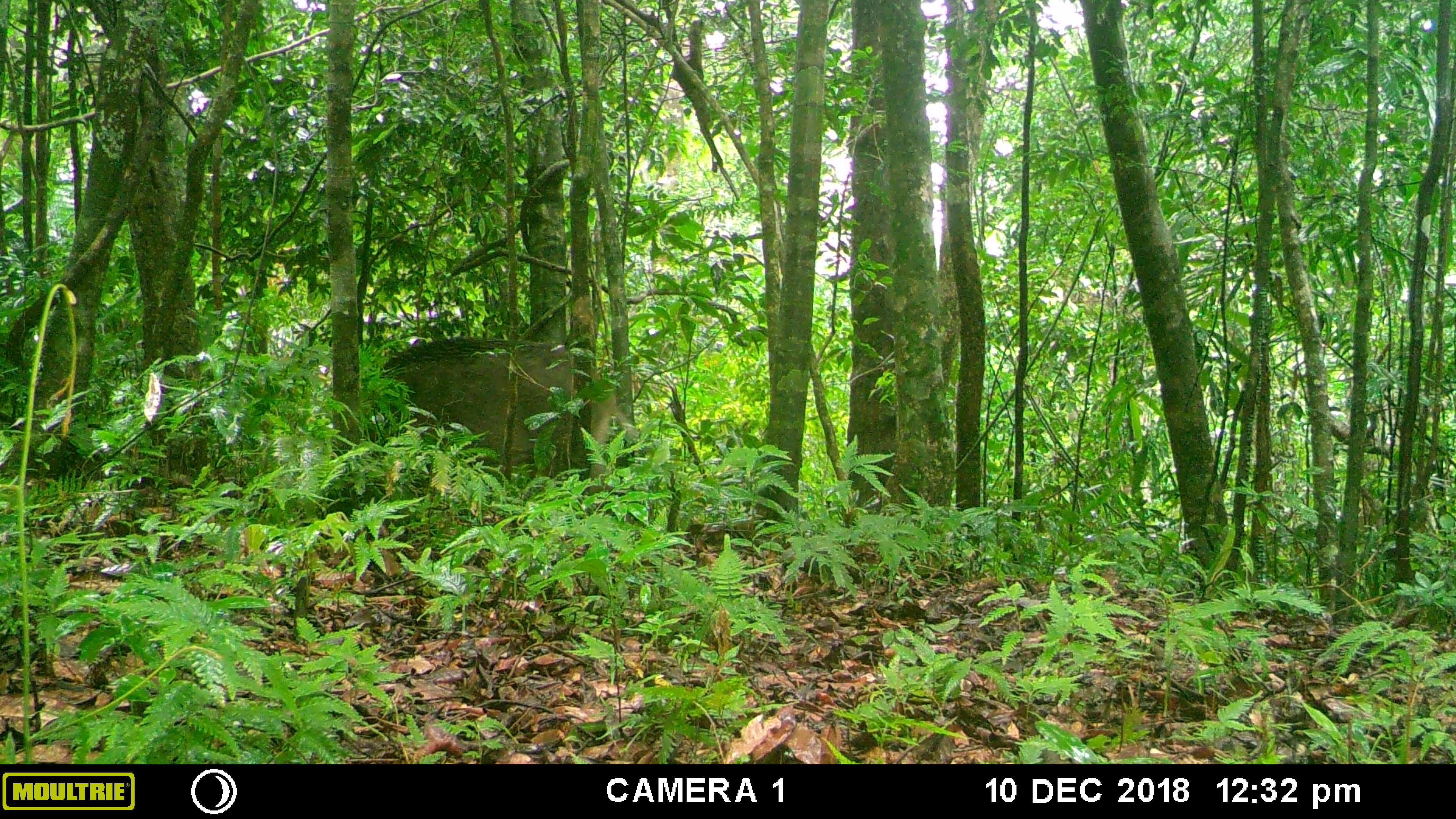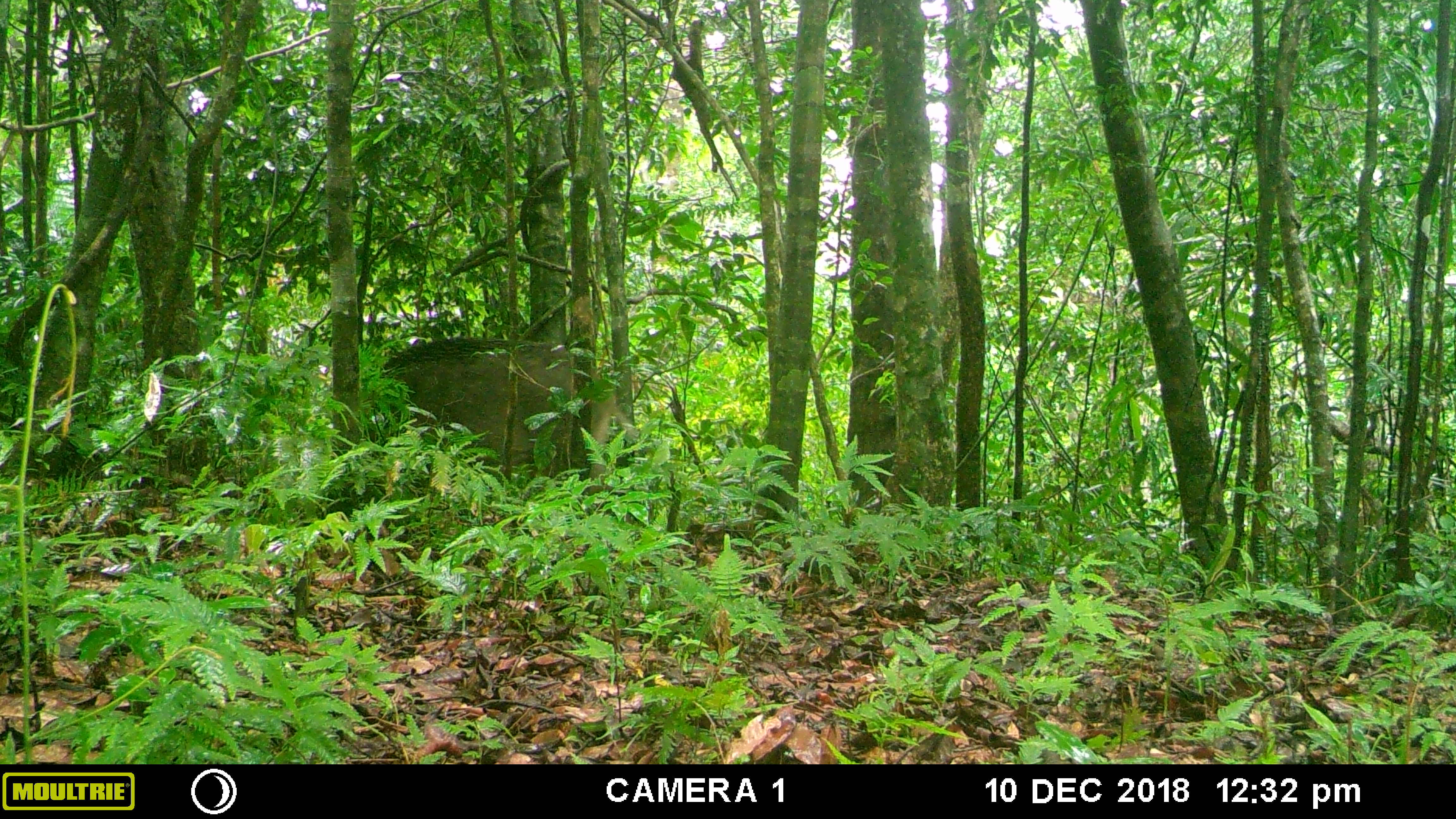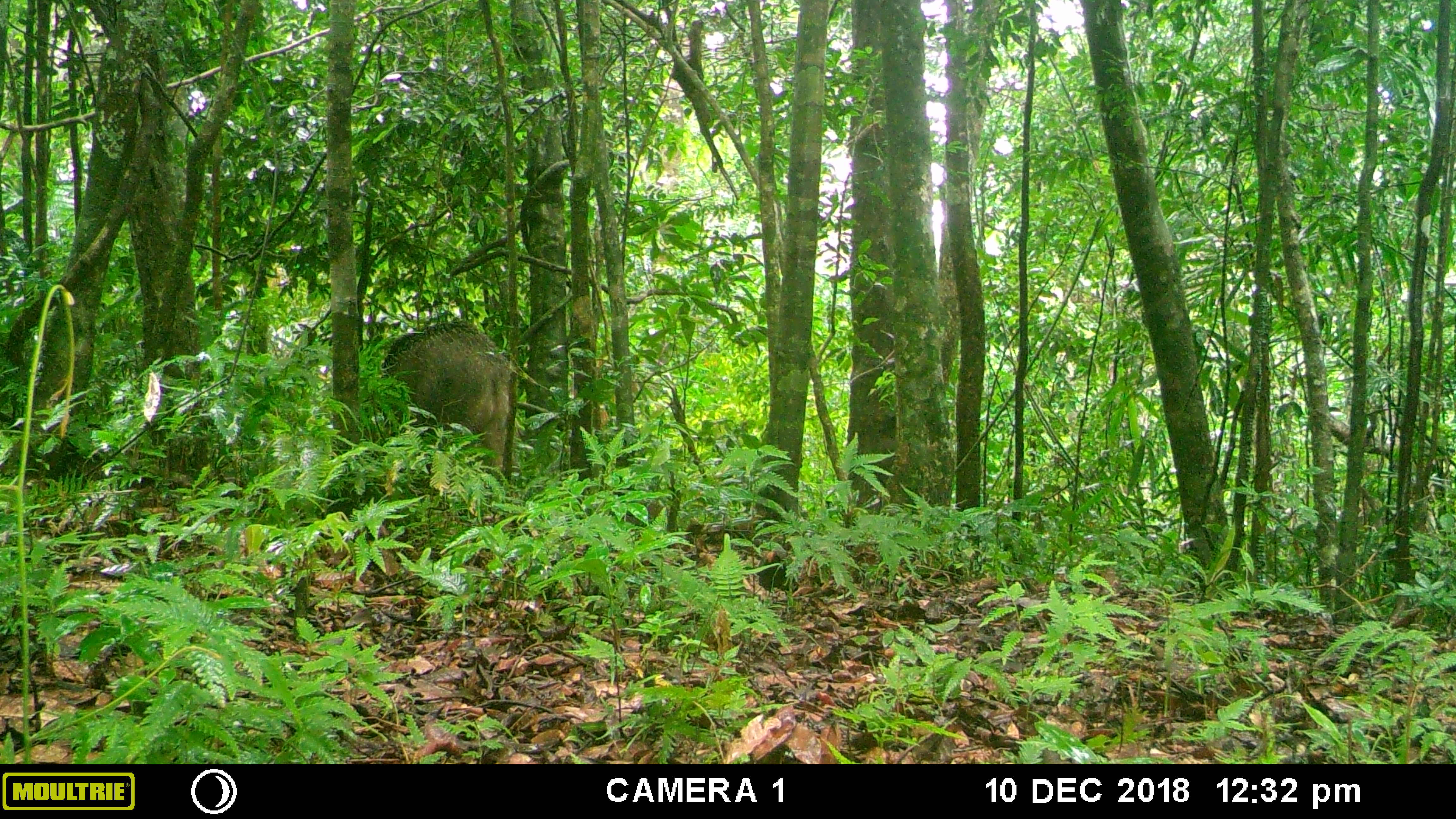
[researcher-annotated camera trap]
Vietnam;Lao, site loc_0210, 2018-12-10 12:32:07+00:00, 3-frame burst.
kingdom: Animalia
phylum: Chordata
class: Aves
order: Galliformes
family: Phasianidae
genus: Gallus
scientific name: Gallus gallus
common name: red junglefowl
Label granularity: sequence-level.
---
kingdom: Animalia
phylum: Chordata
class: Mammalia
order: Artiodactyla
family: Suidae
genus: Sus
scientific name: Sus scrofa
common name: eurasian wild pig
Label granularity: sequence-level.